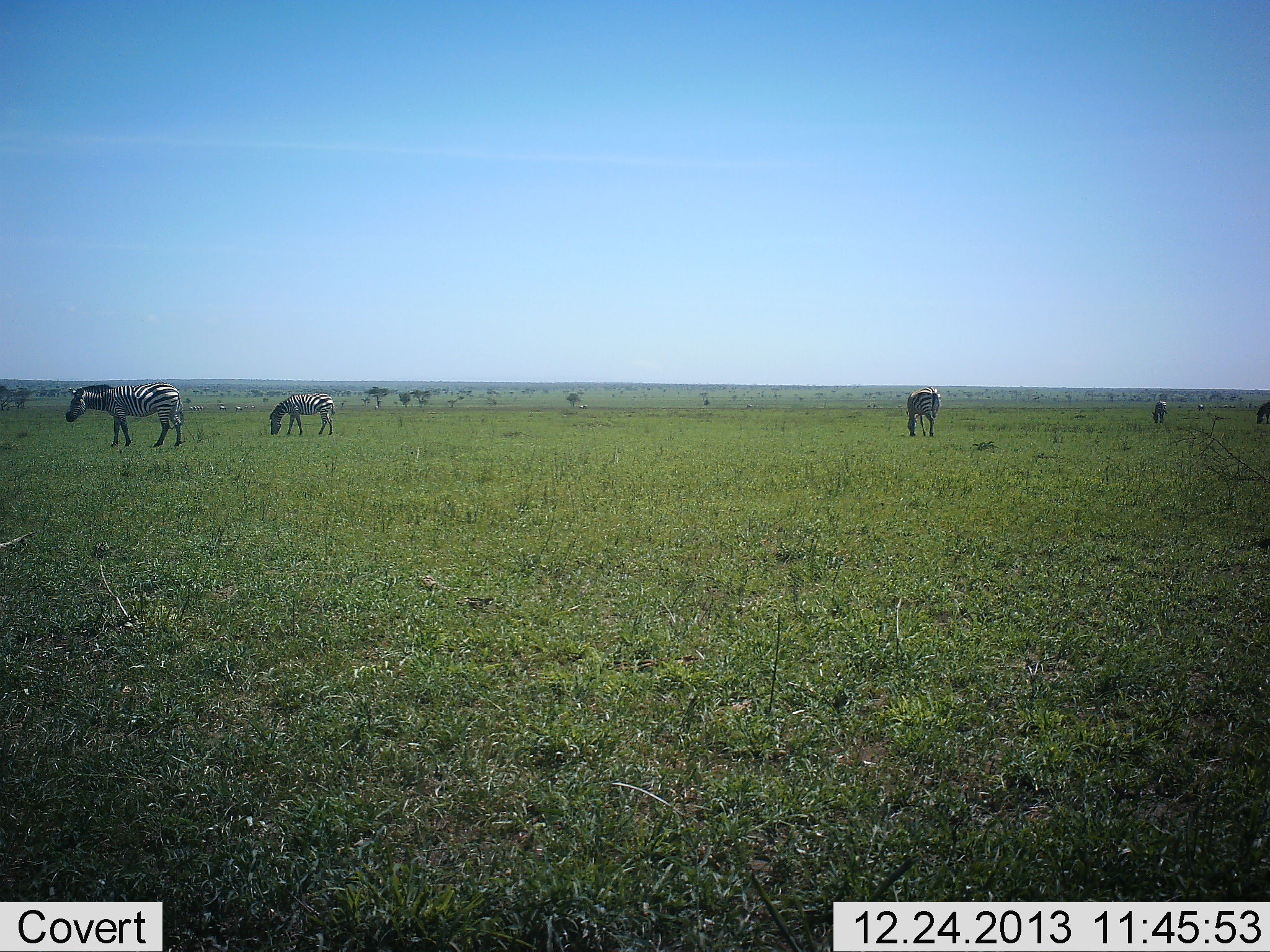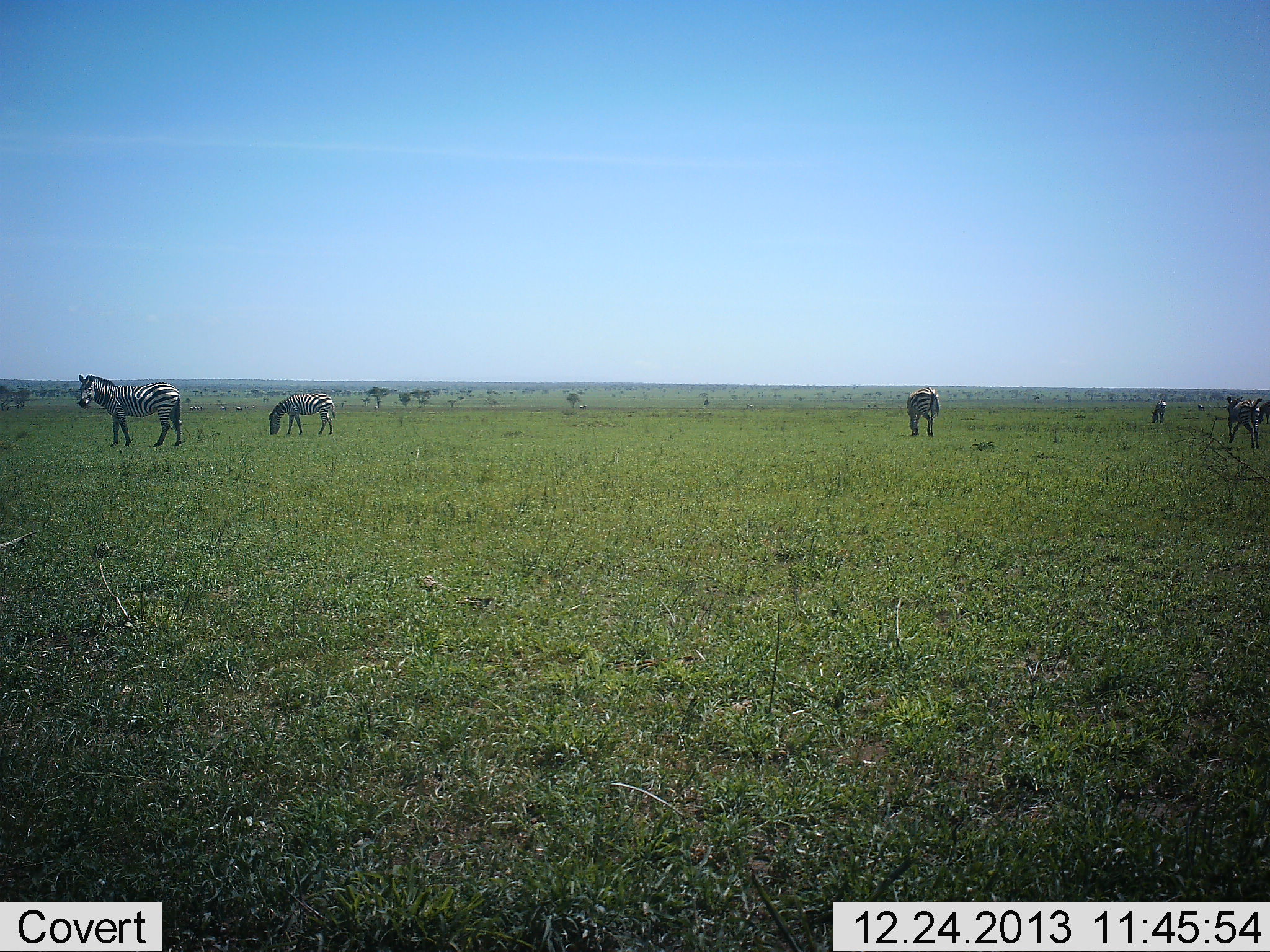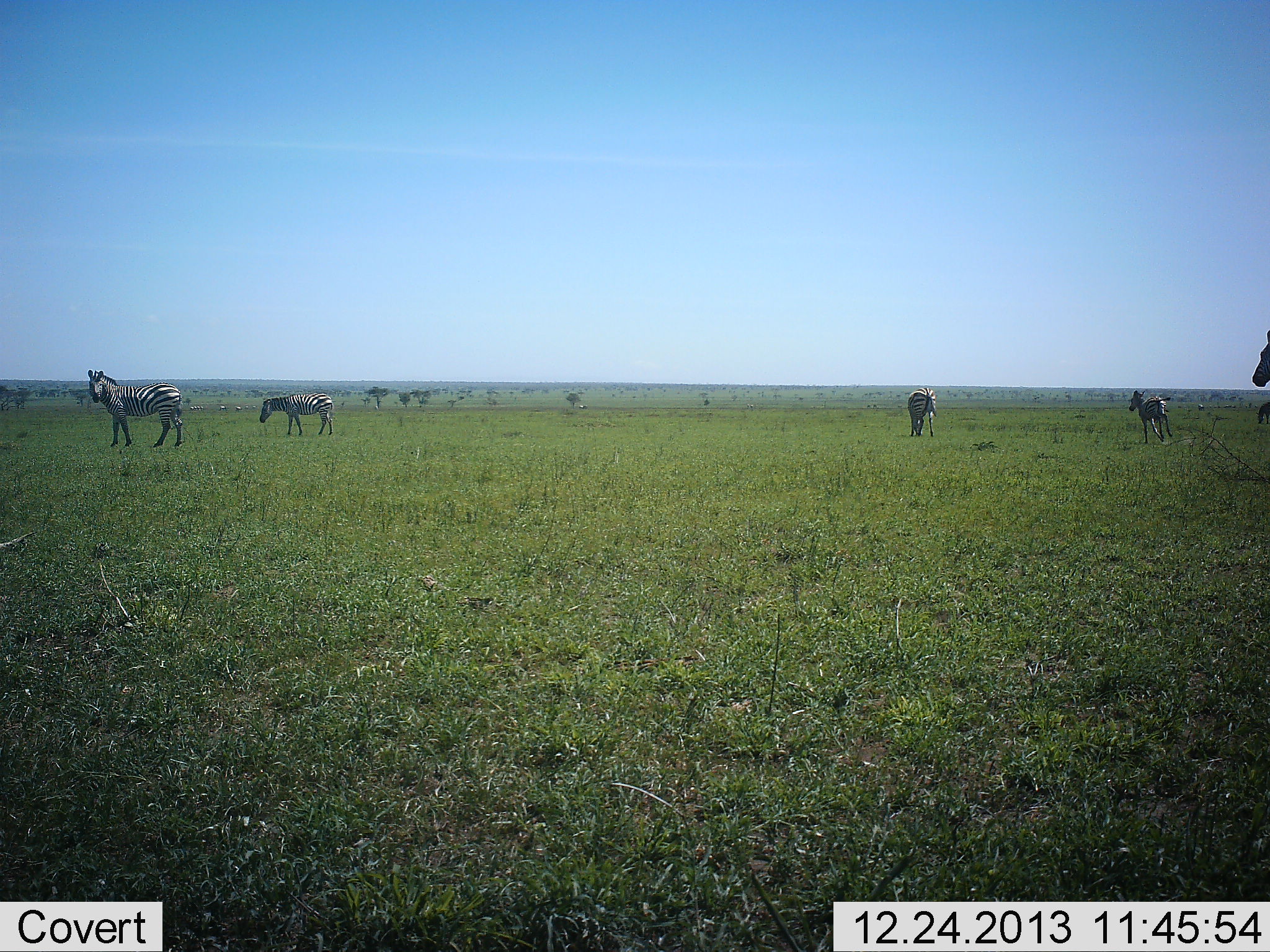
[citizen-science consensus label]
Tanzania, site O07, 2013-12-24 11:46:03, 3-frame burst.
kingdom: Animalia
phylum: Chordata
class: Mammalia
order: Perissodactyla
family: Equidae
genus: Equus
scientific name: Equus quagga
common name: plains zebra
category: zebra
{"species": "zebra (plains zebra) (Equus quagga)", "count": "6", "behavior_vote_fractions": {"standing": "70%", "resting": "20%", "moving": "50%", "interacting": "10%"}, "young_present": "20%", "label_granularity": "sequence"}